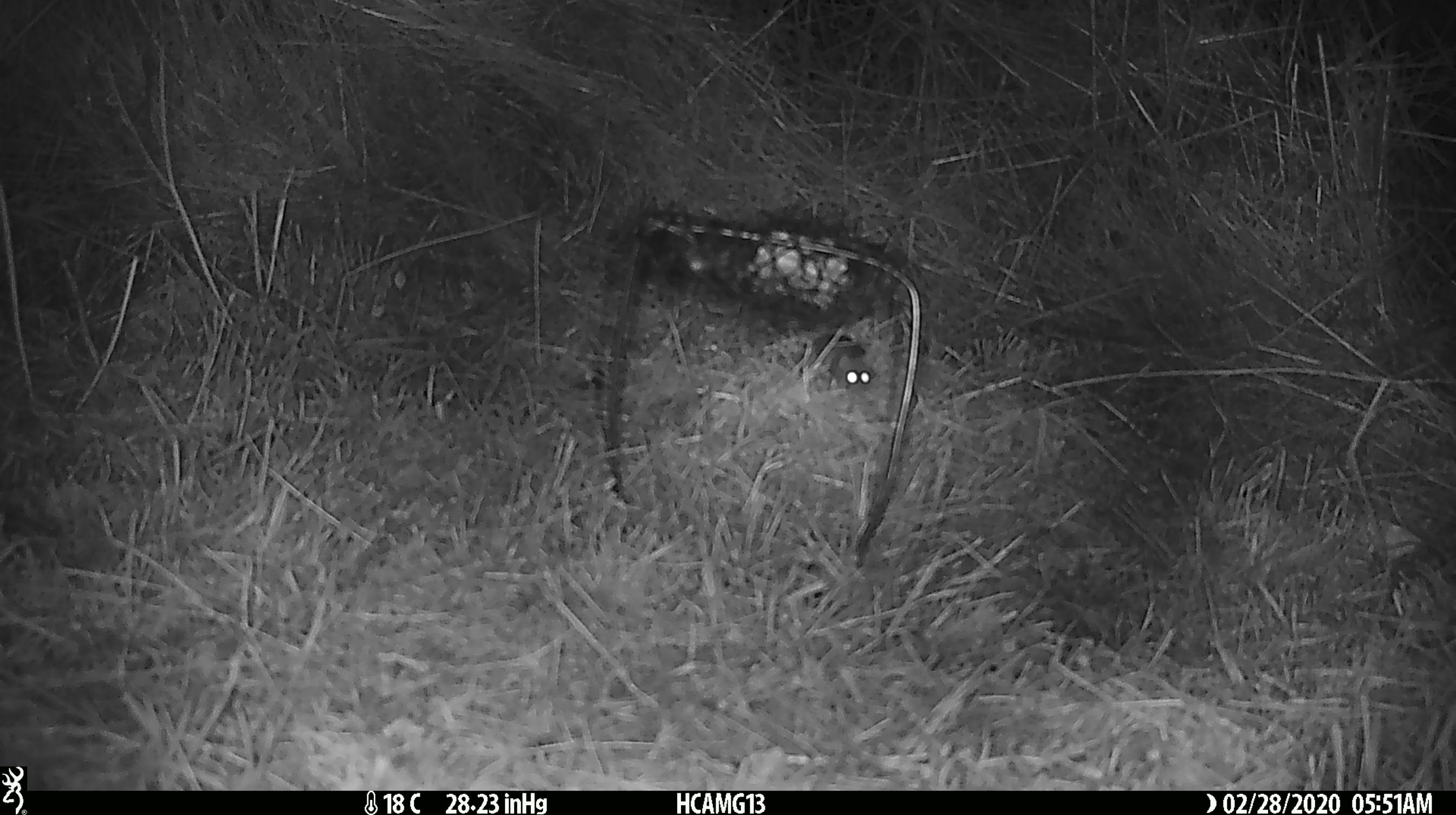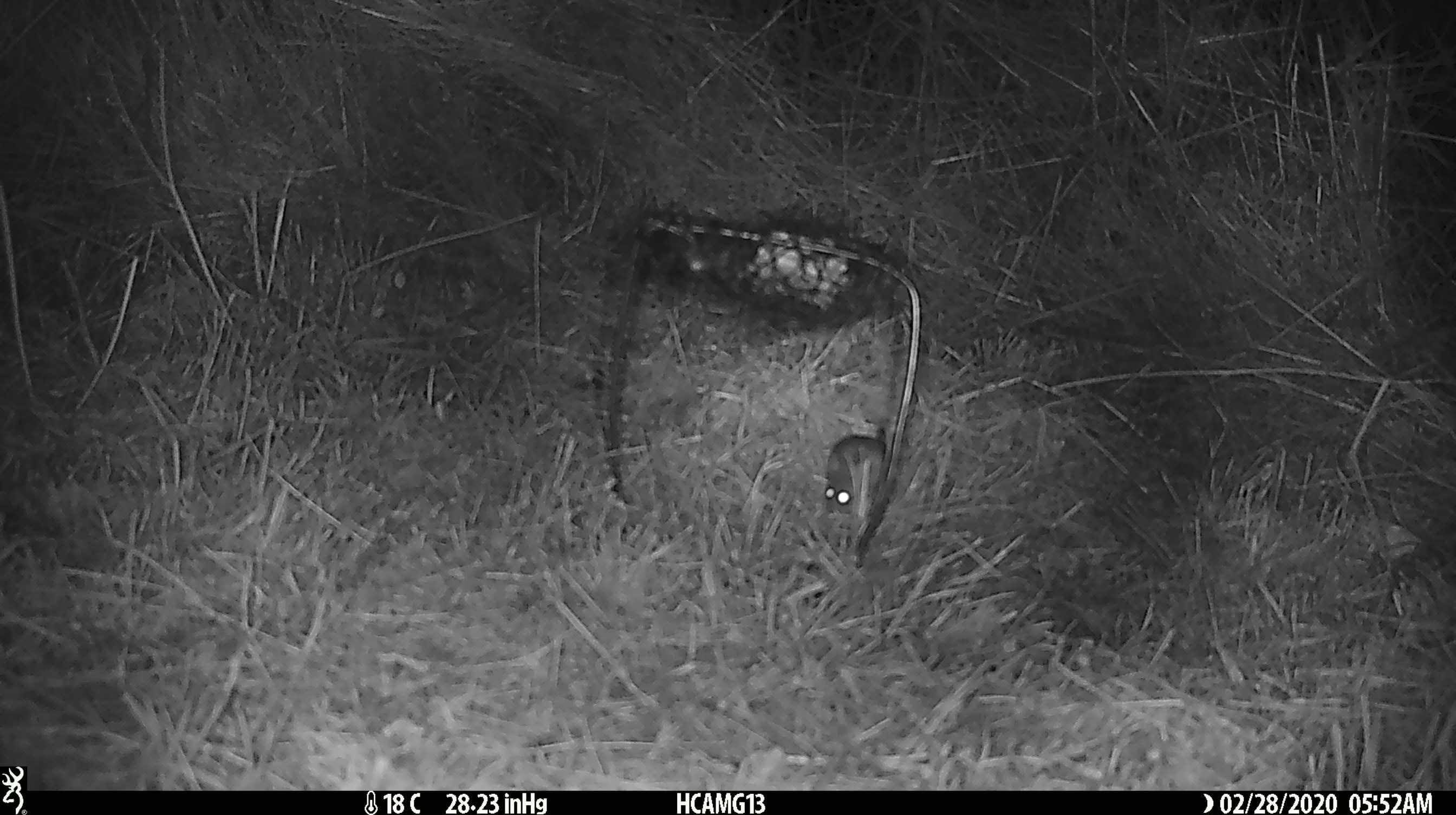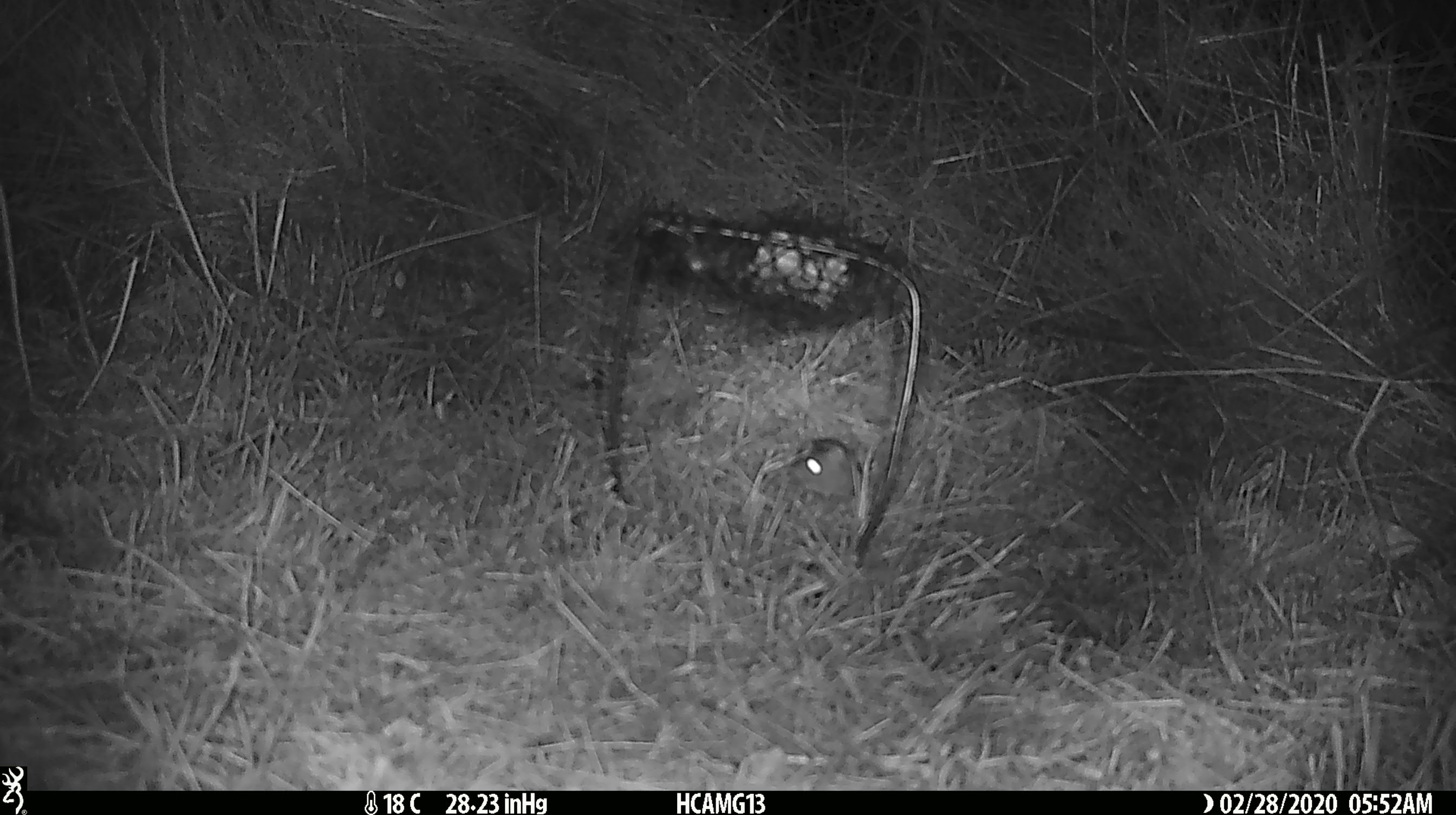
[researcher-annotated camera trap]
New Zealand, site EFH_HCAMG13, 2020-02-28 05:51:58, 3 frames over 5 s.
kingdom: Animalia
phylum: Chordata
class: Mammalia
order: Rodentia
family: Muridae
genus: Mus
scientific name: Mus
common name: mouse